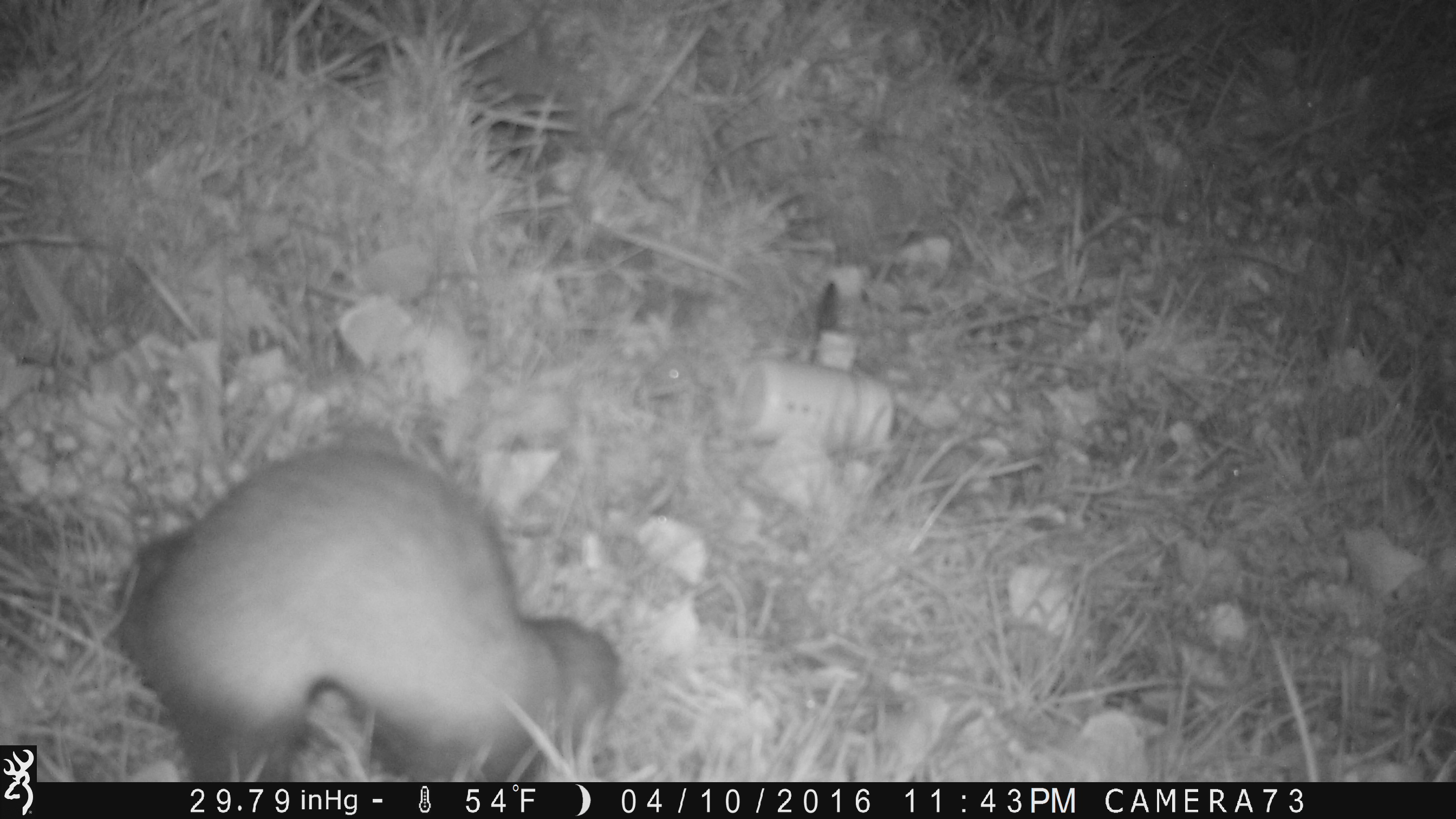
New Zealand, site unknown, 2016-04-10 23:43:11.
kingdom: Animalia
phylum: Chordata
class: Mammalia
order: Carnivora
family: Mustelidae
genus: Mustela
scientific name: Mustela furo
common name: ferret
Ferret (Mustela furo).